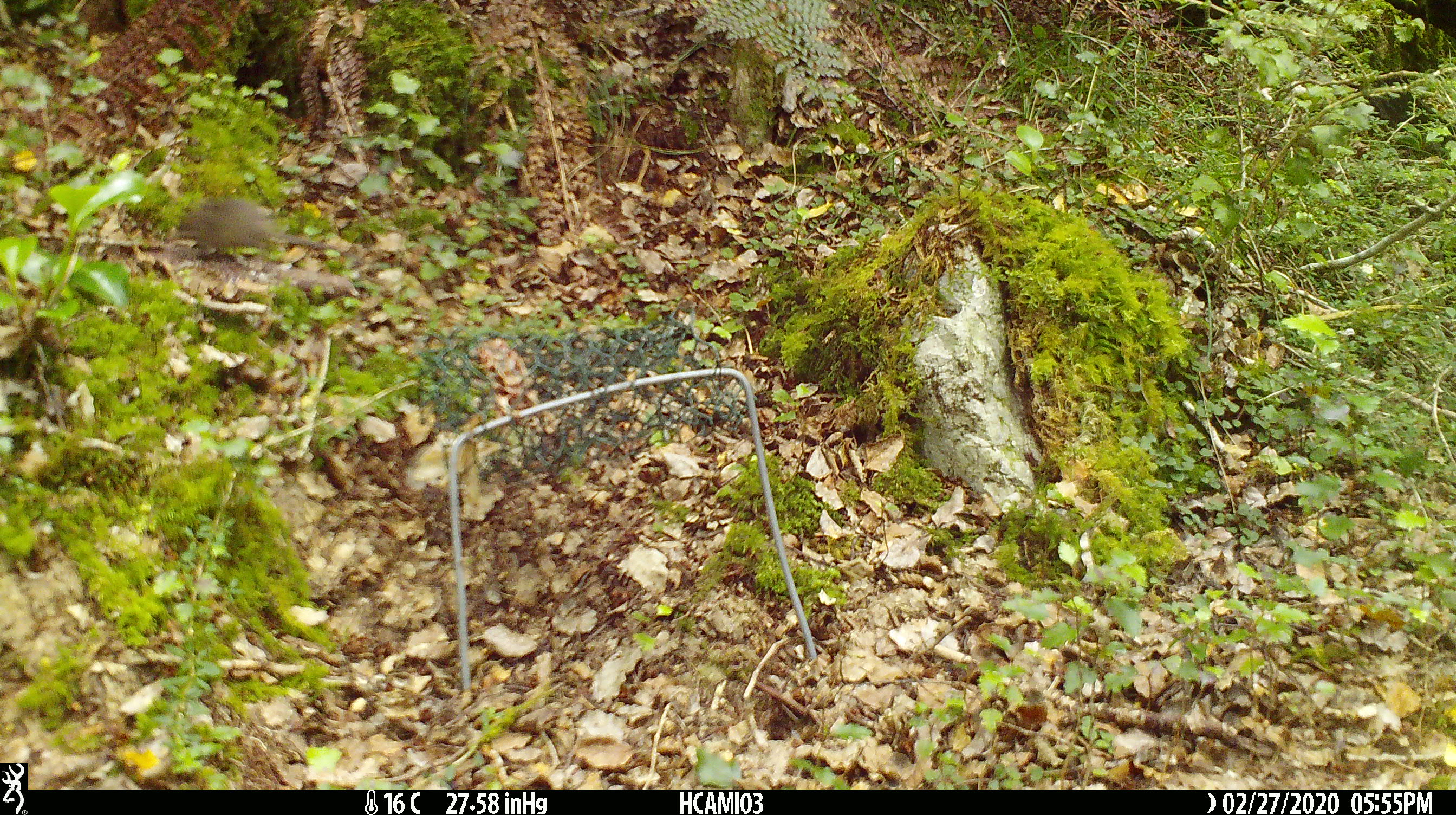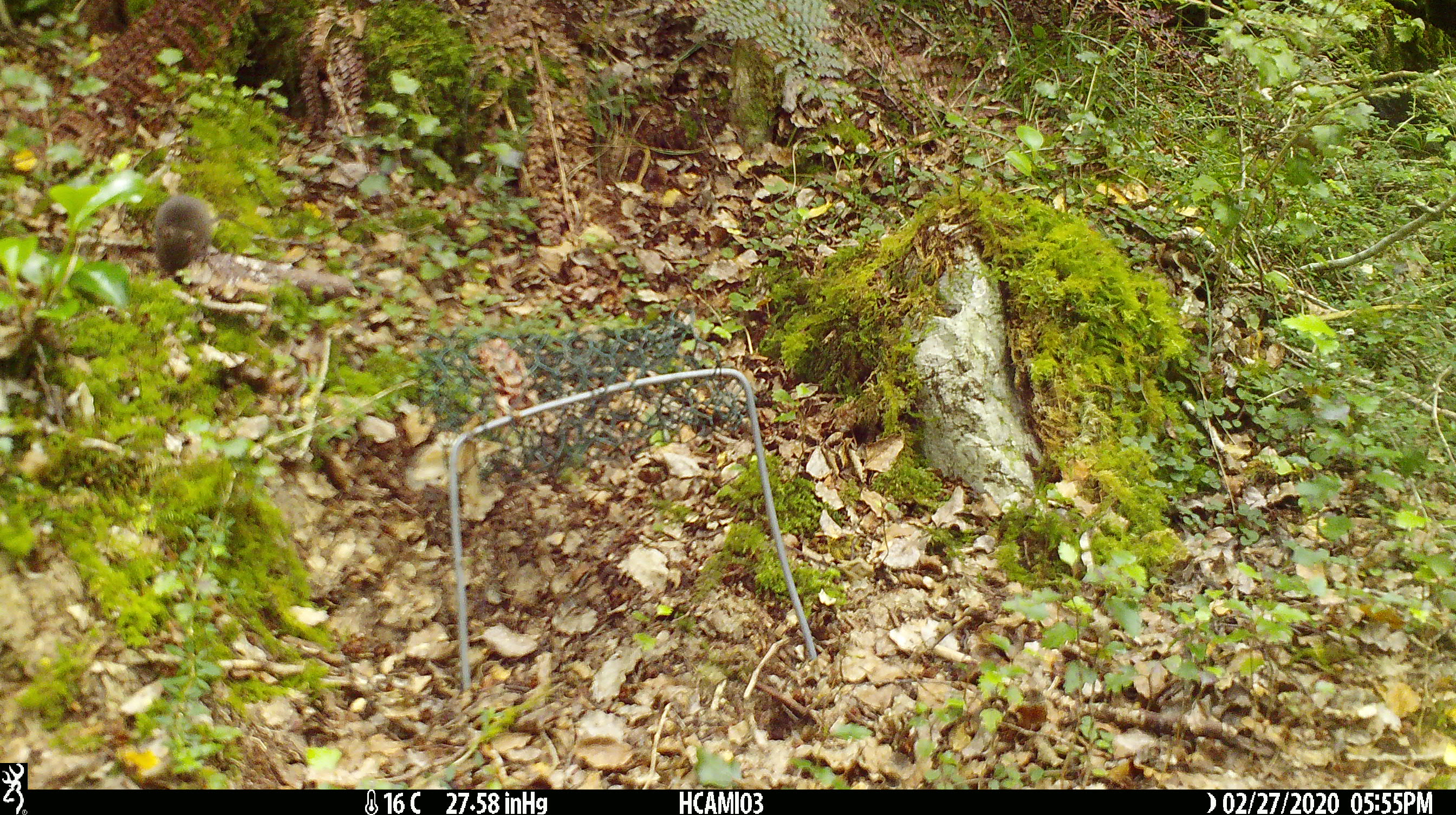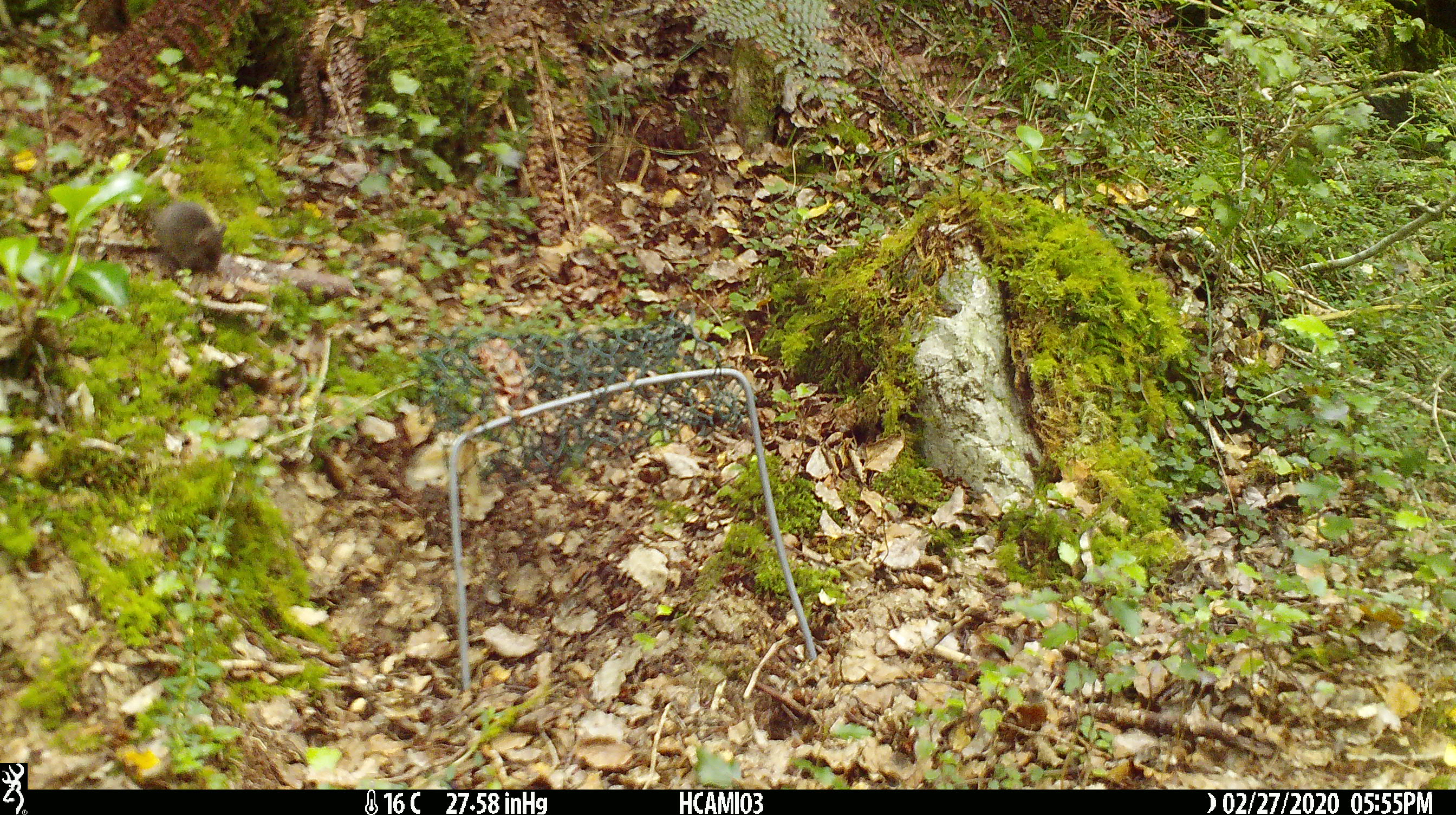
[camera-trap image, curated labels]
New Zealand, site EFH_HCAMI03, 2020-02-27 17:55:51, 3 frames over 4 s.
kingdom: Animalia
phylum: Chordata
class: Mammalia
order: Rodentia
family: Muridae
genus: Mus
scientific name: Mus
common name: mouse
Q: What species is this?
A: Mouse (Mus).